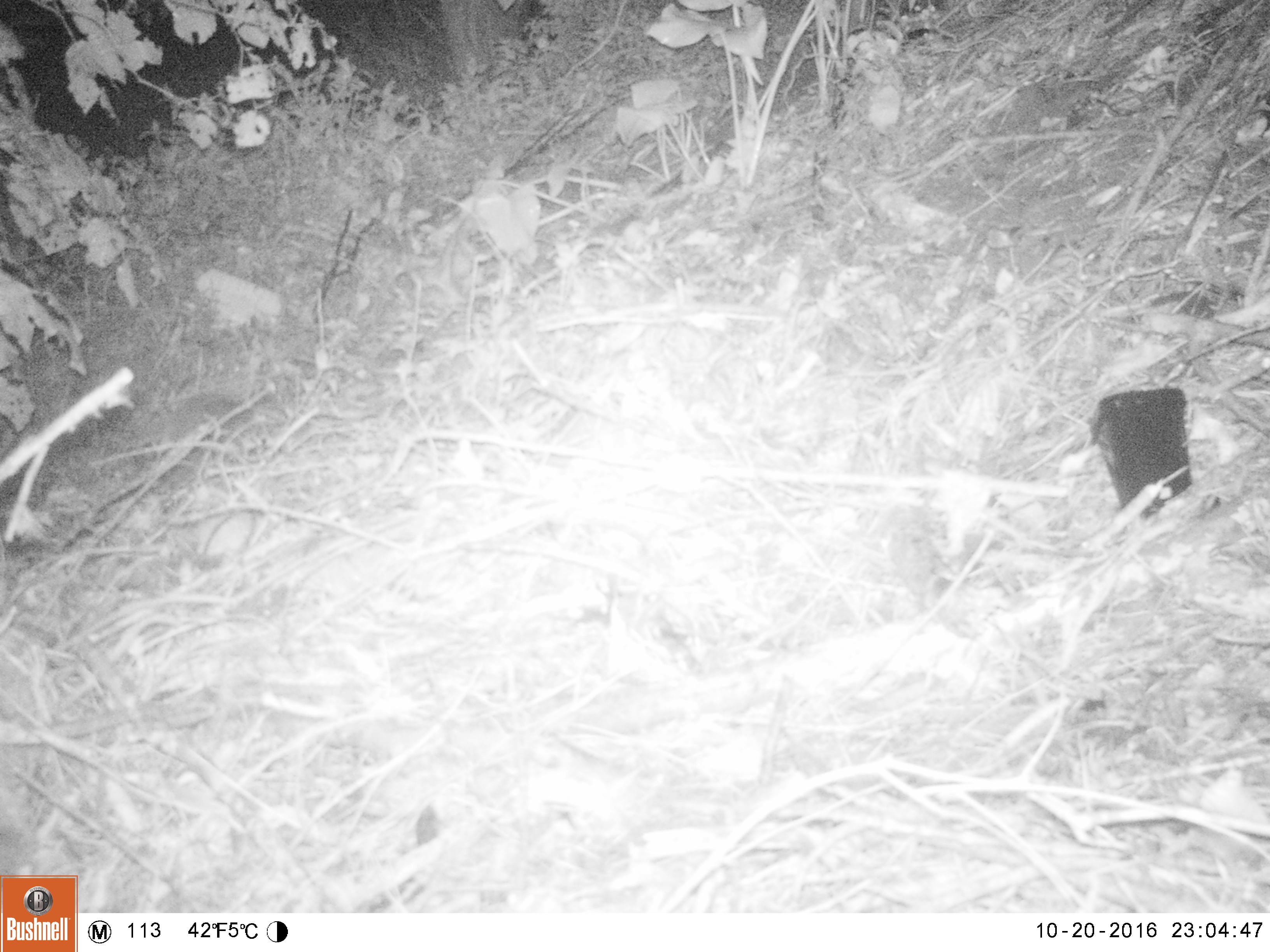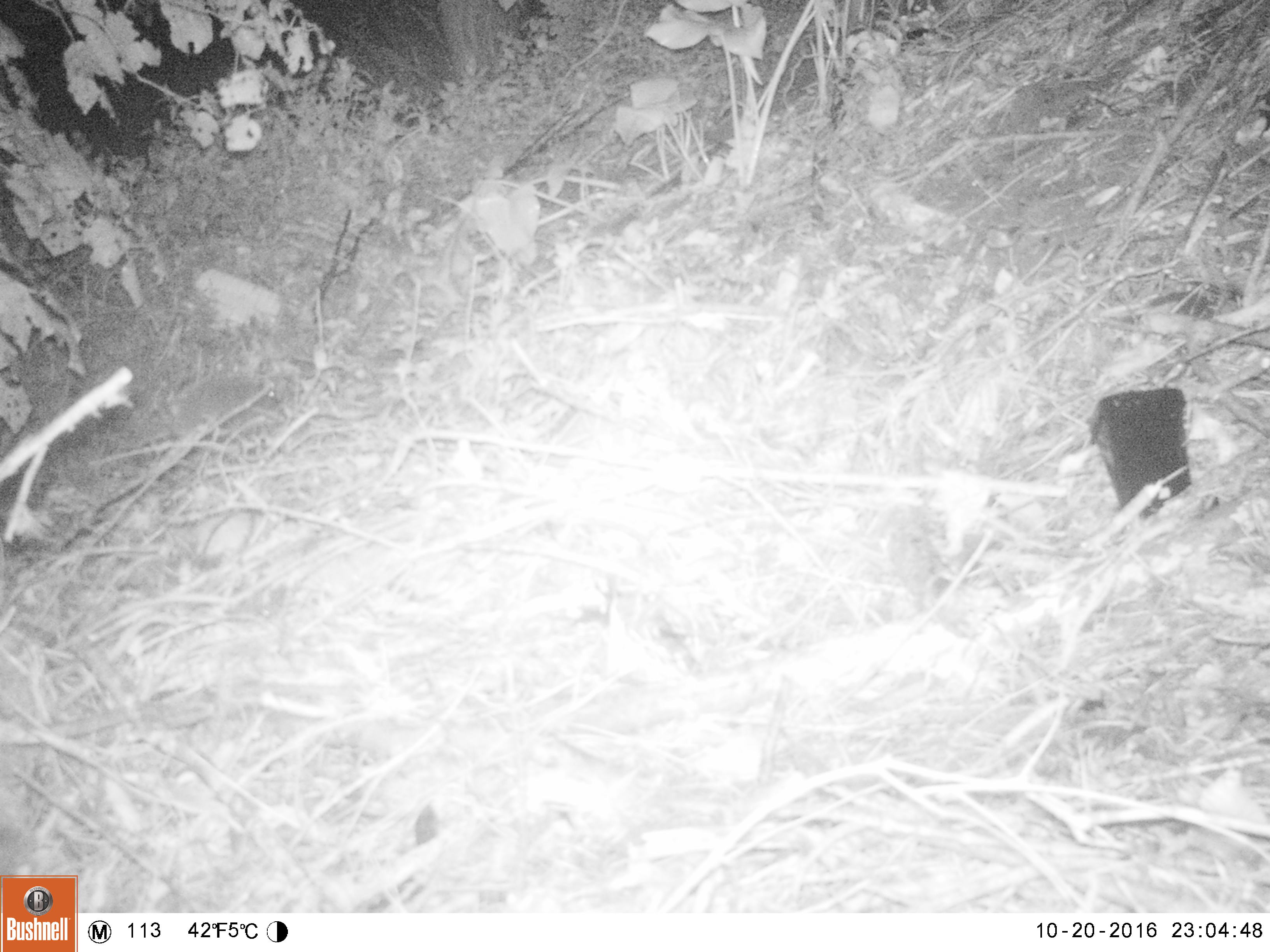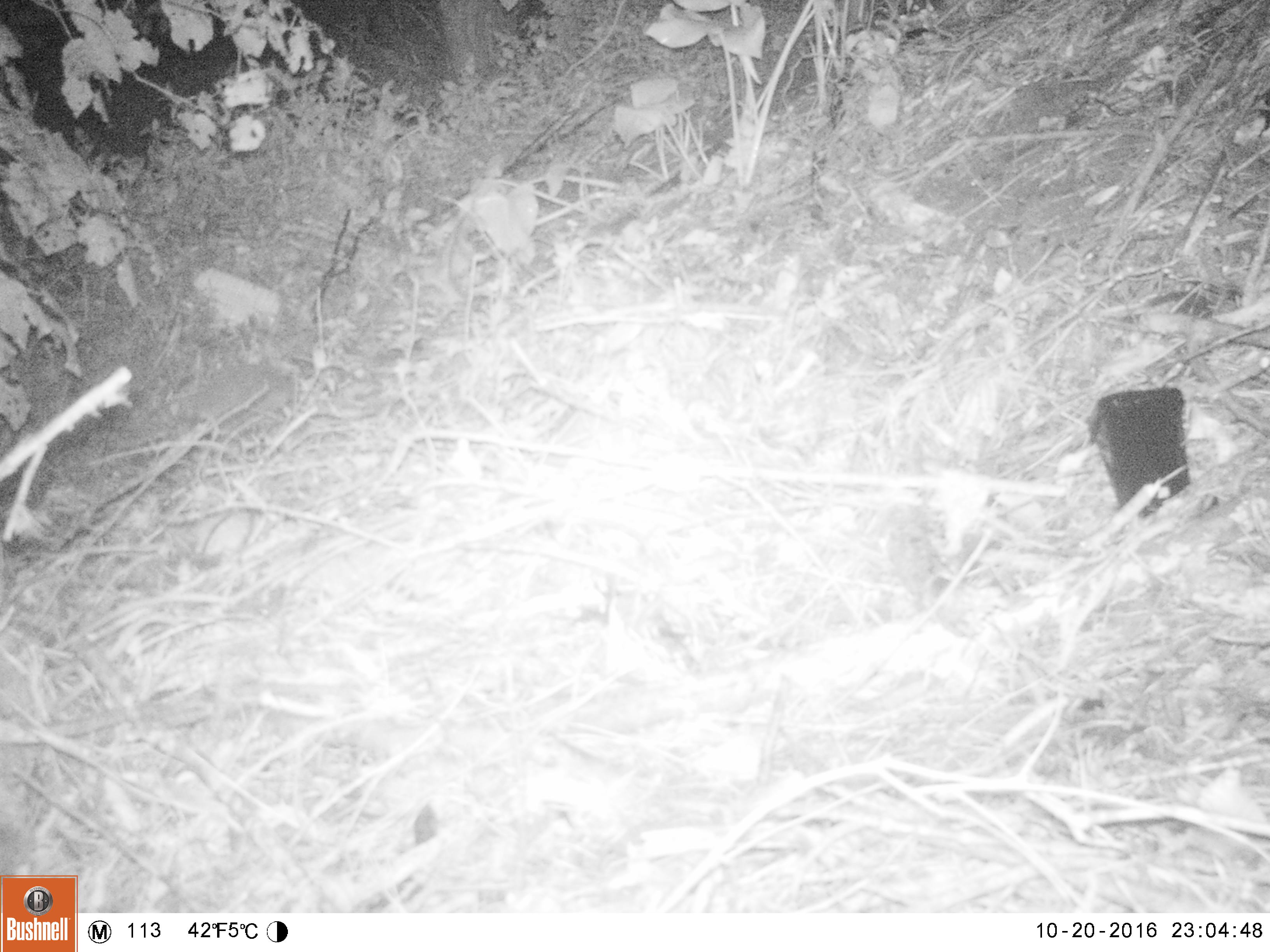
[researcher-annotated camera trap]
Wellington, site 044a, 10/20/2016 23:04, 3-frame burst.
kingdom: Animalia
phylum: Chordata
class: Mammalia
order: Eulipotyphla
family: Erinaceidae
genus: Erinaceus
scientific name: Erinaceus europaeus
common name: hedgehog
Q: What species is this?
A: Hedgehog (Erinaceus europaeus).